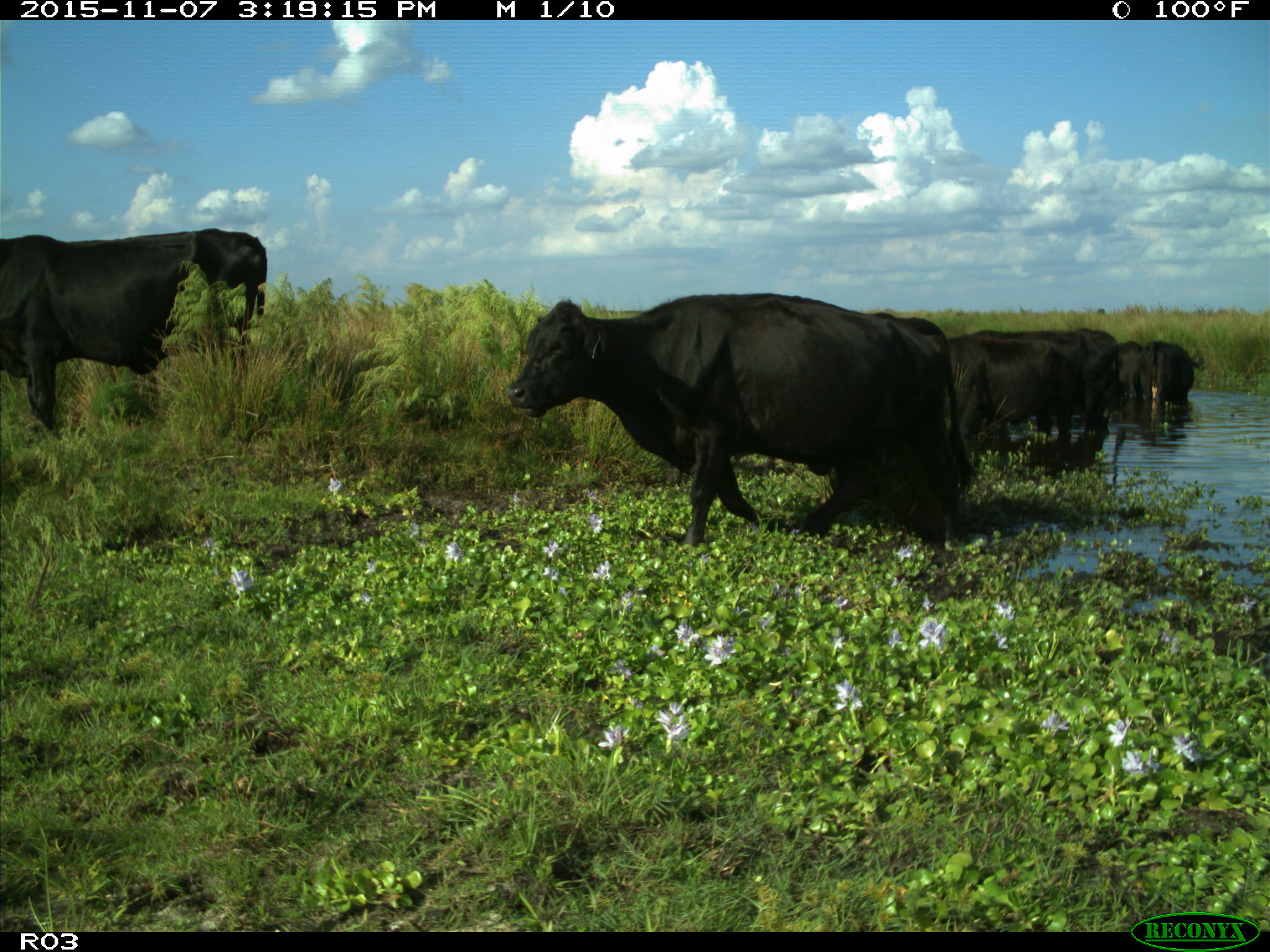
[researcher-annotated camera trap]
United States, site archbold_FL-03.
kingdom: Animalia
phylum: Chordata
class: Mammalia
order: Artiodactyla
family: Bovidae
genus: Bos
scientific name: Bos taurus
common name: domestic cow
Bos taurus (domestic cow).